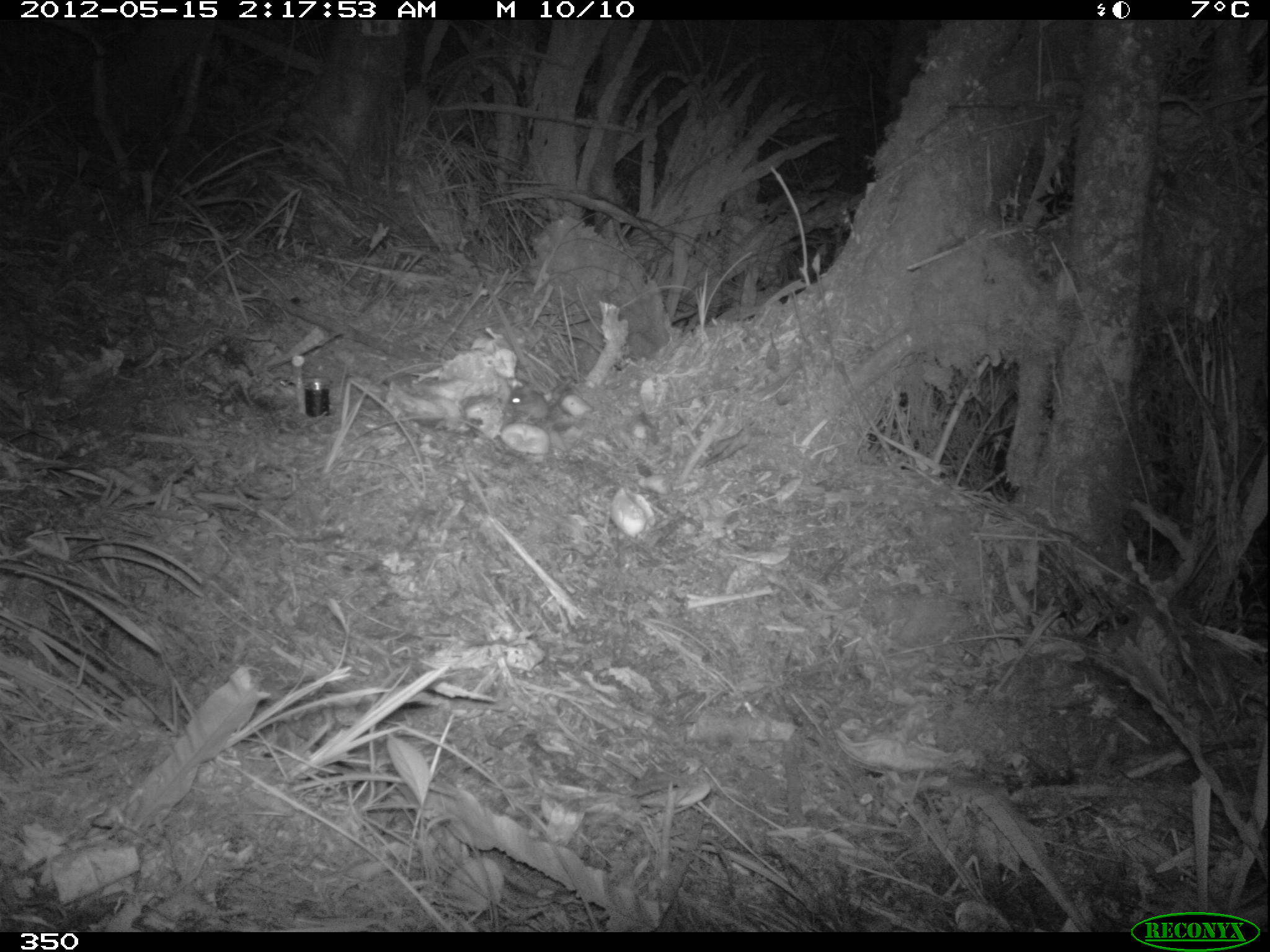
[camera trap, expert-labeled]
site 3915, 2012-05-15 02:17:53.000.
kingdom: Animalia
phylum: Chordata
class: Mammalia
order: Rodentia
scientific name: Rodentia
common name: rodents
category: unknown rodent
Unknown rodent (rodents) (Rodentia).